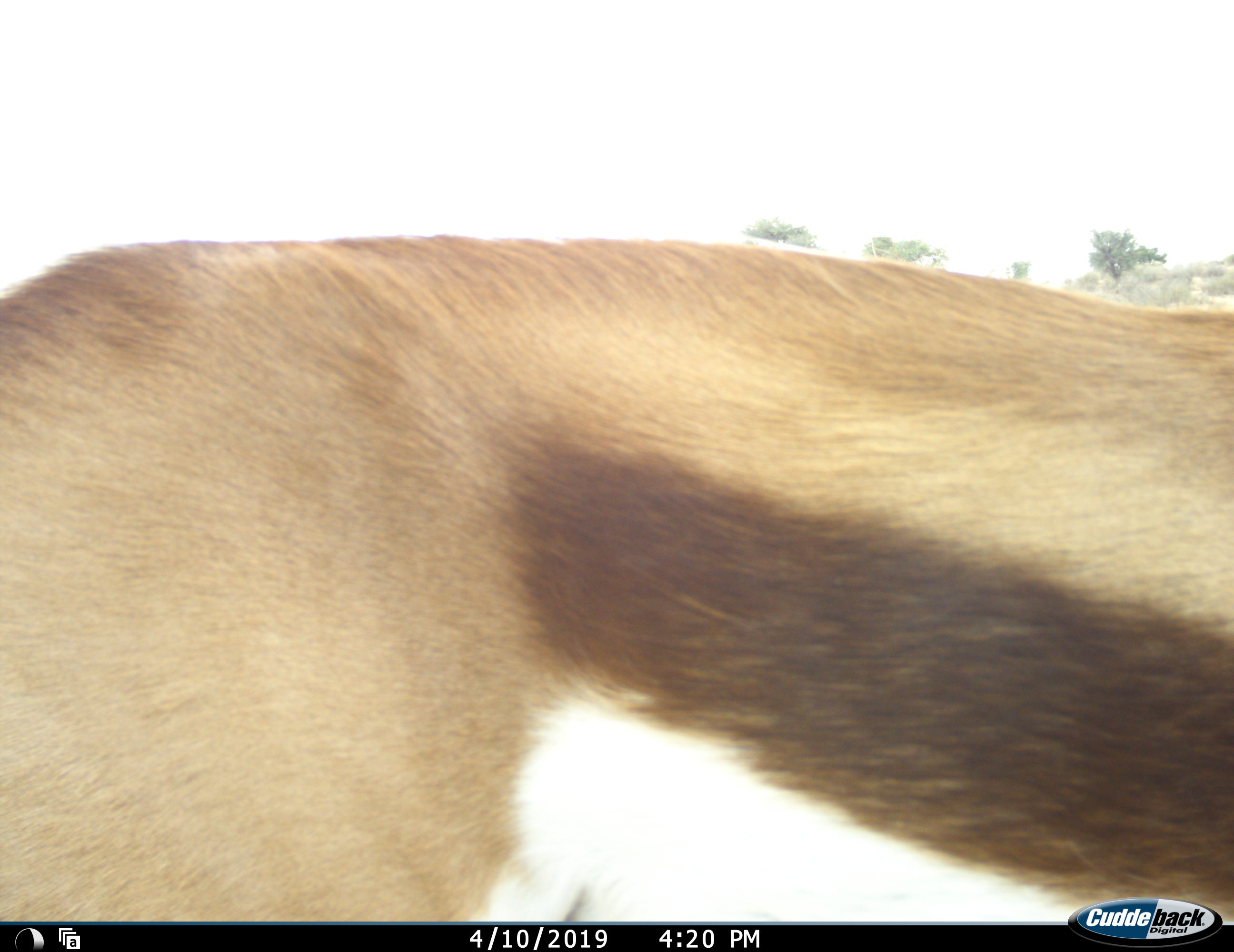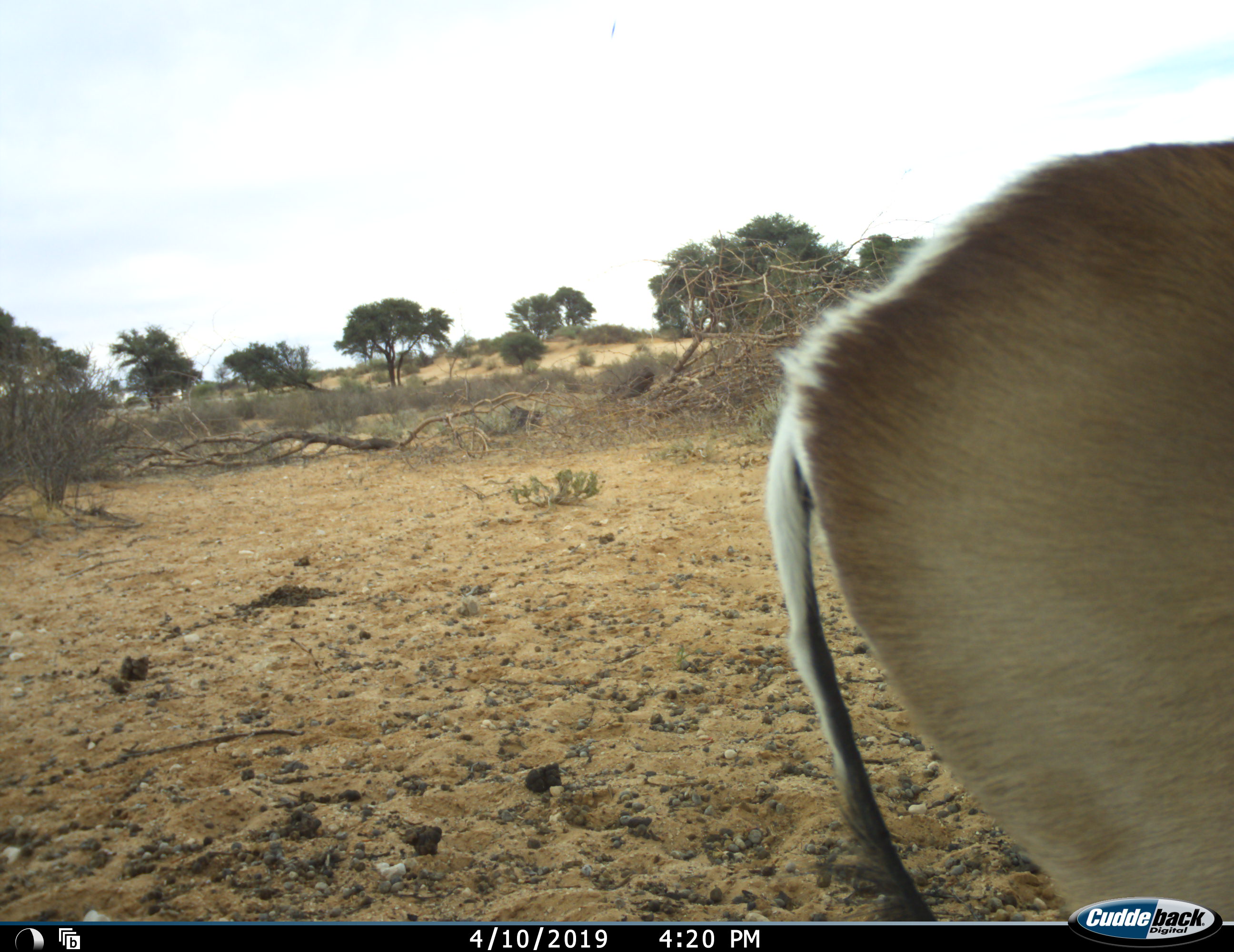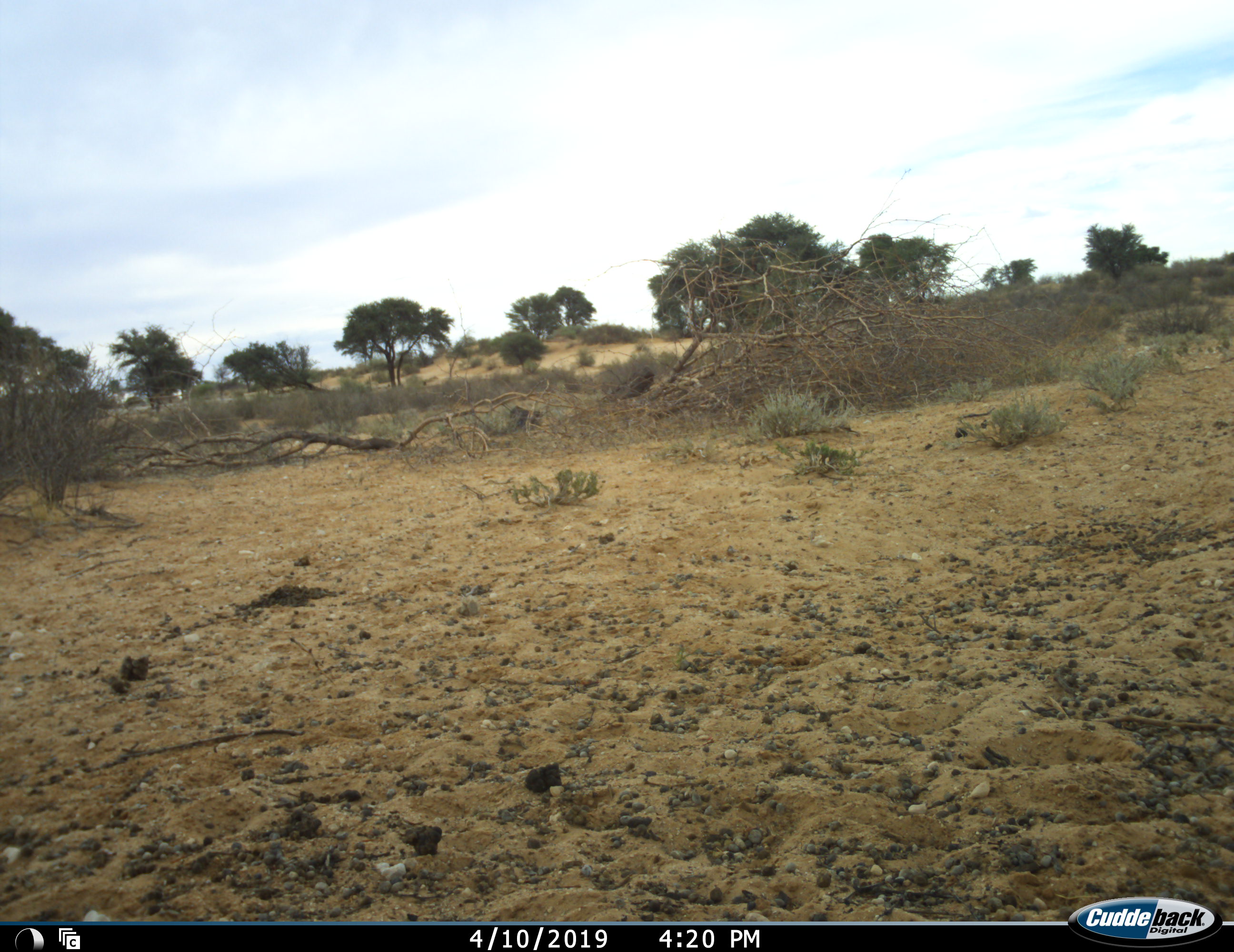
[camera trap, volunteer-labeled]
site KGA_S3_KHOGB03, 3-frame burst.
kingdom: Animalia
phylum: Chordata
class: Mammalia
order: Artiodactyla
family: Bovidae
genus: Antidorcas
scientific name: Antidorcas marsupialis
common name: springbok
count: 1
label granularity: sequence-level